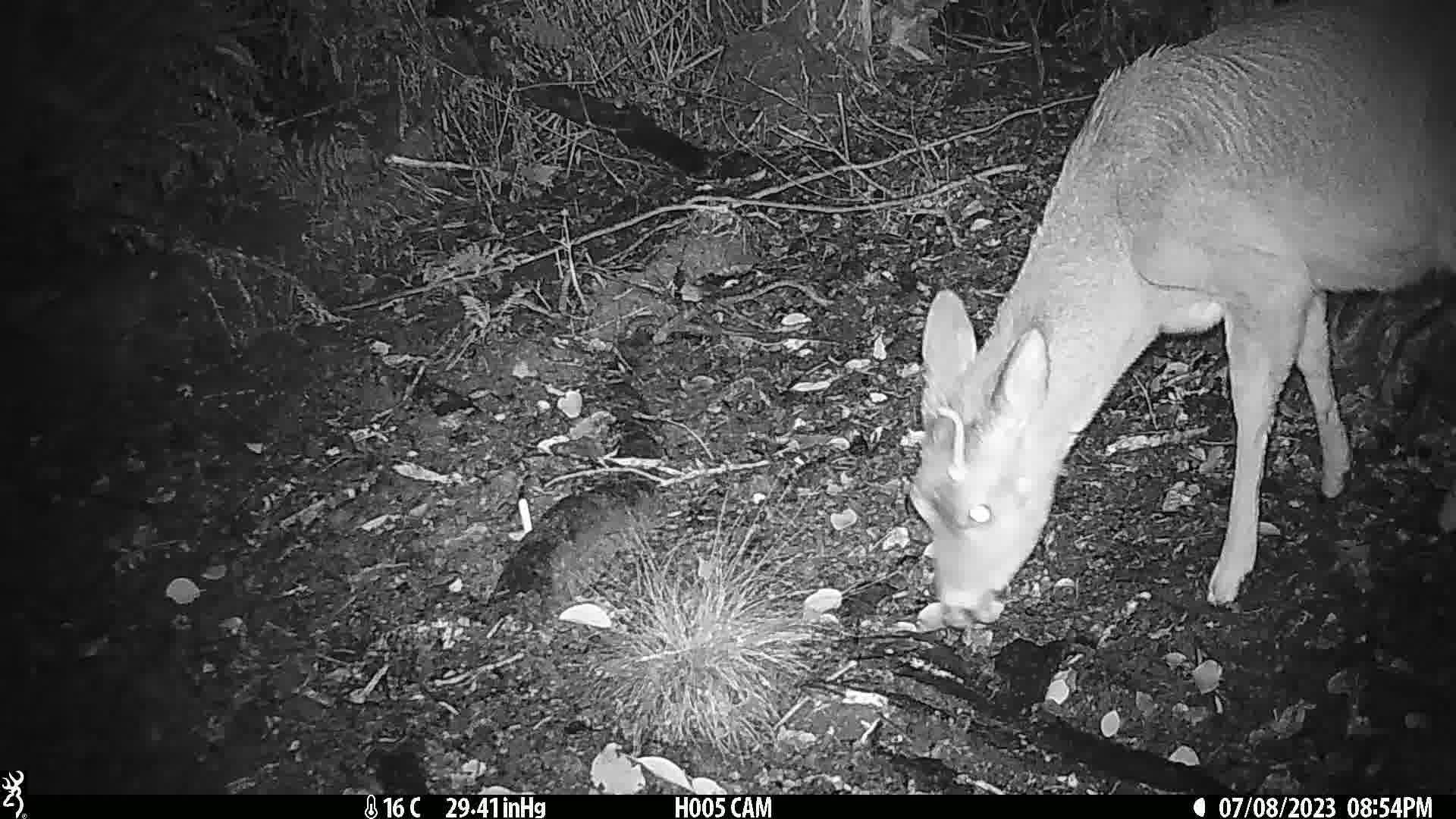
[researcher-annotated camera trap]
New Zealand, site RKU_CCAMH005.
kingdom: Animalia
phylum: Chordata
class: Mammalia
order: Artiodactyla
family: Cervidae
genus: Odocoileus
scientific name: Odocoileus virginianus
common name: white-tailed deer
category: white tailed deer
White tailed deer (white-tailed deer) (Odocoileus virginianus).